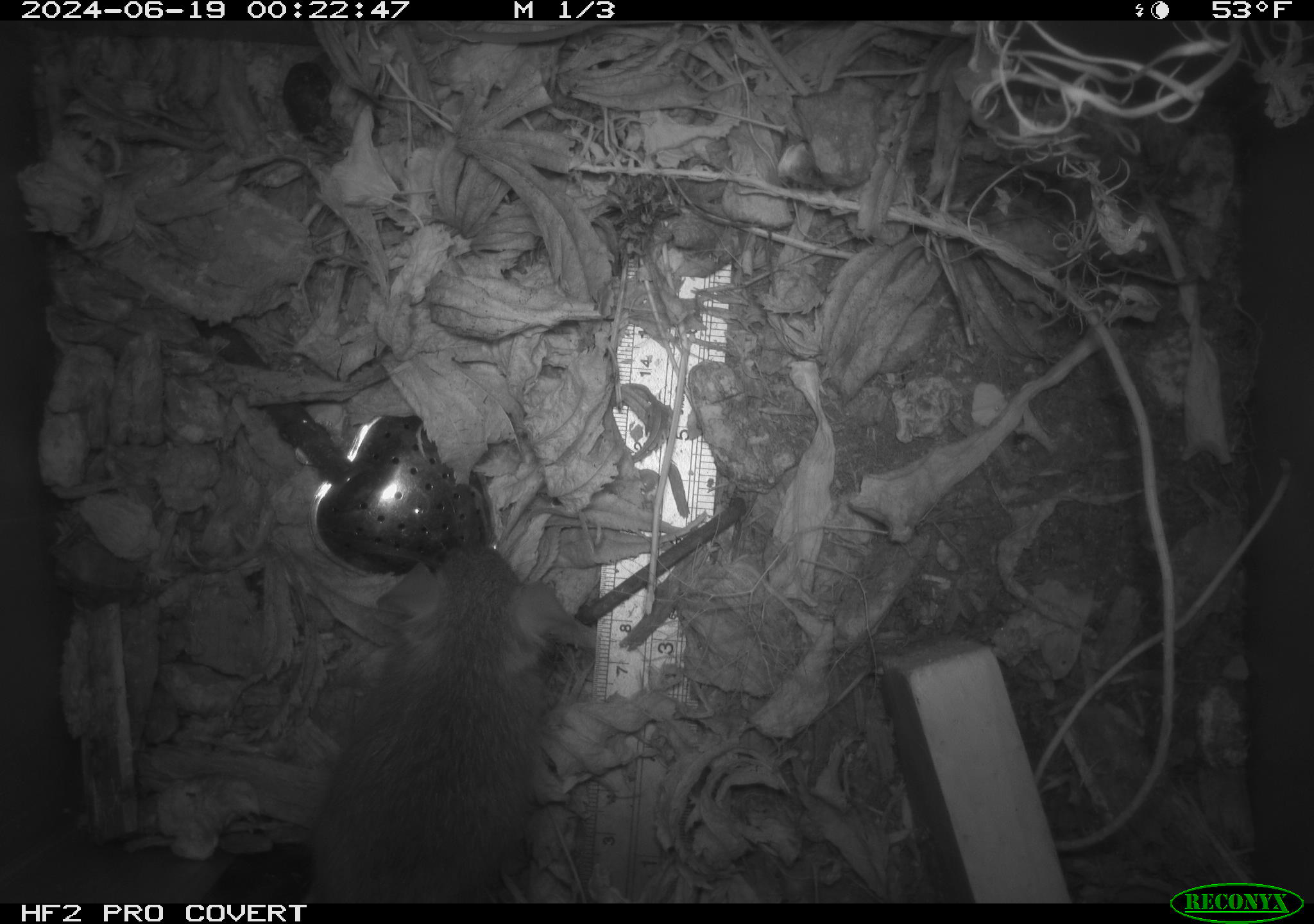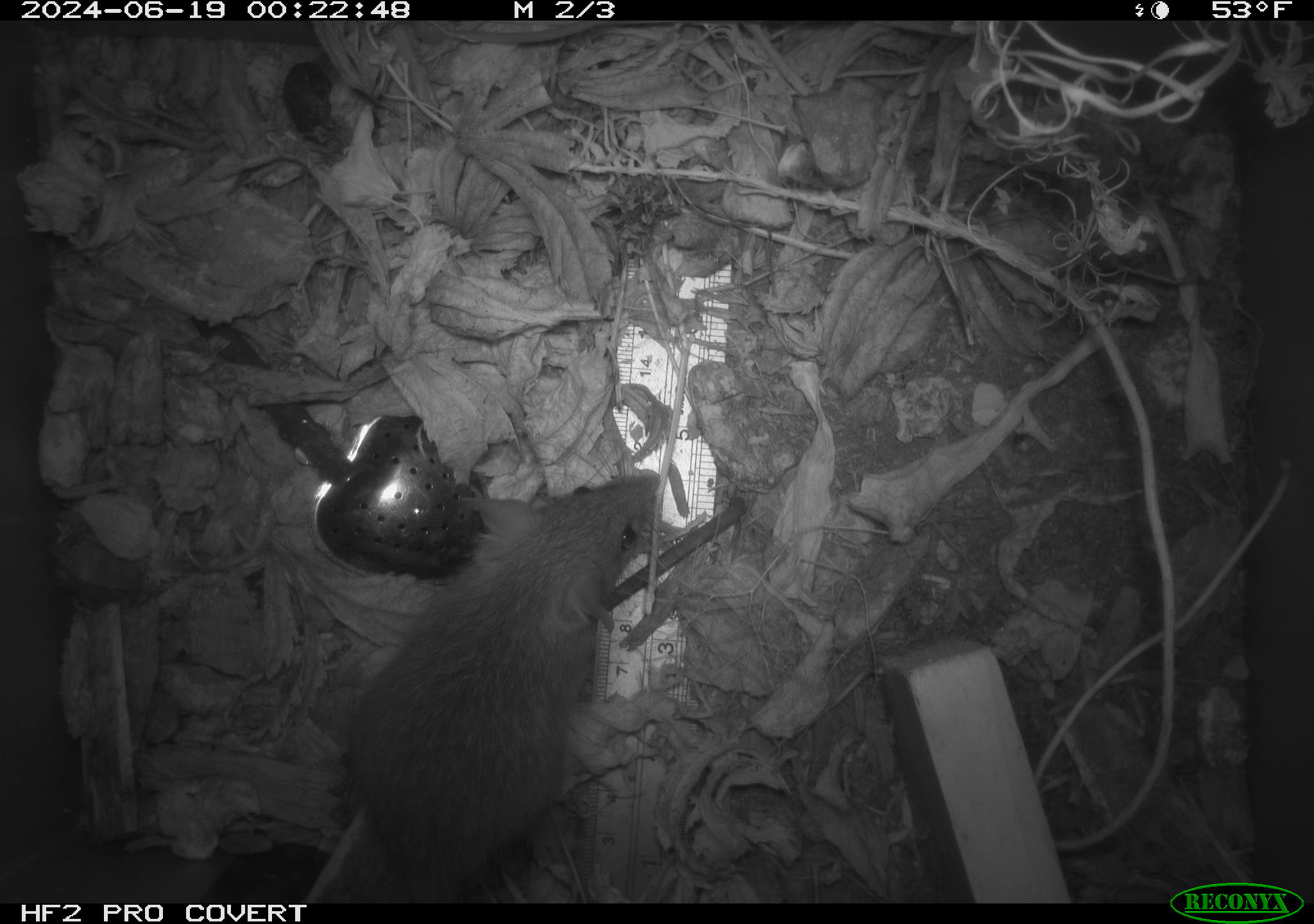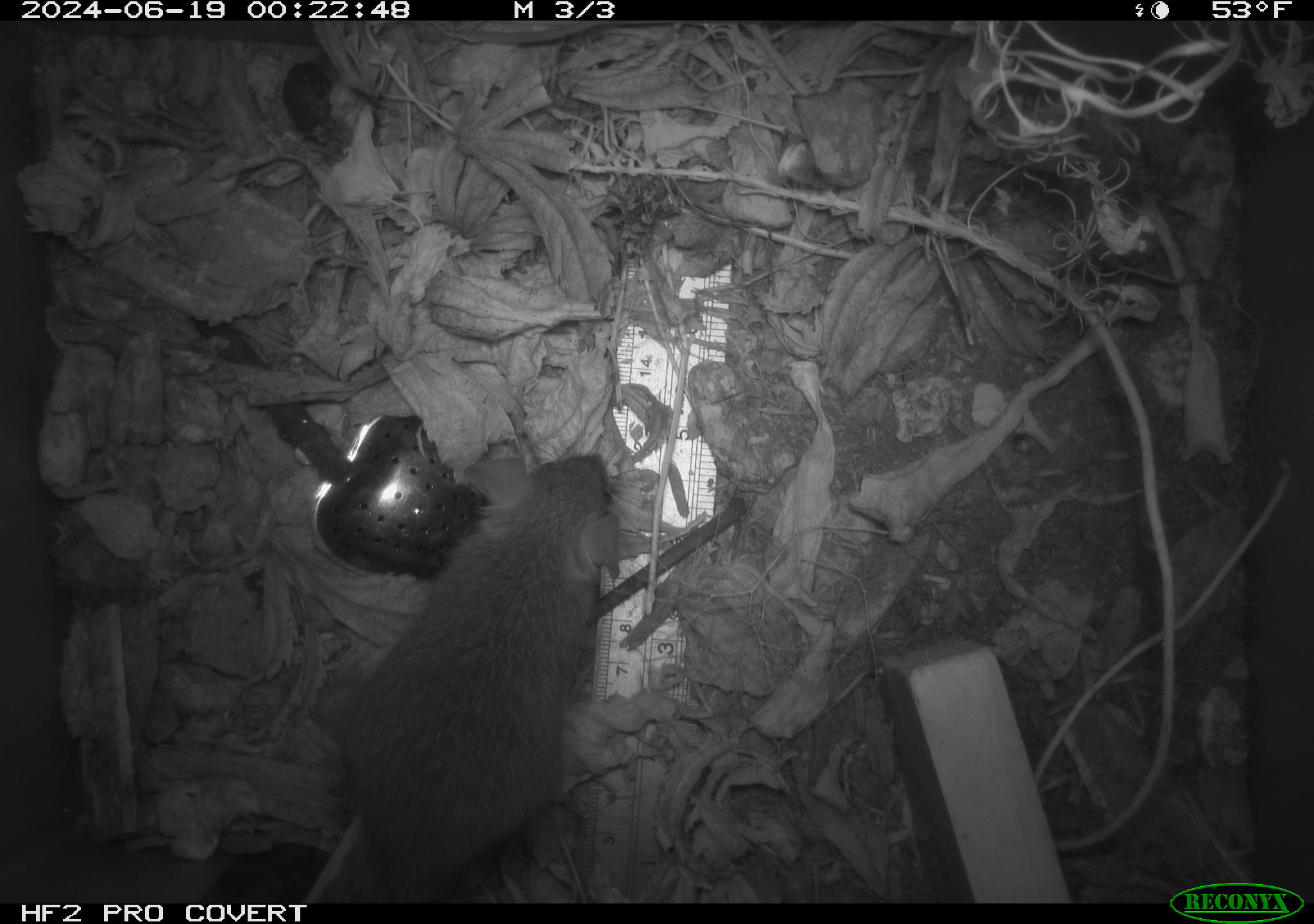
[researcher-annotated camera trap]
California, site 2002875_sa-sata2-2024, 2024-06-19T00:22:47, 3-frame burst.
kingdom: Animalia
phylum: Chordata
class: Mammalia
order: Rodentia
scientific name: Rodentia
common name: mouse species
Mouse species (Rodentia).